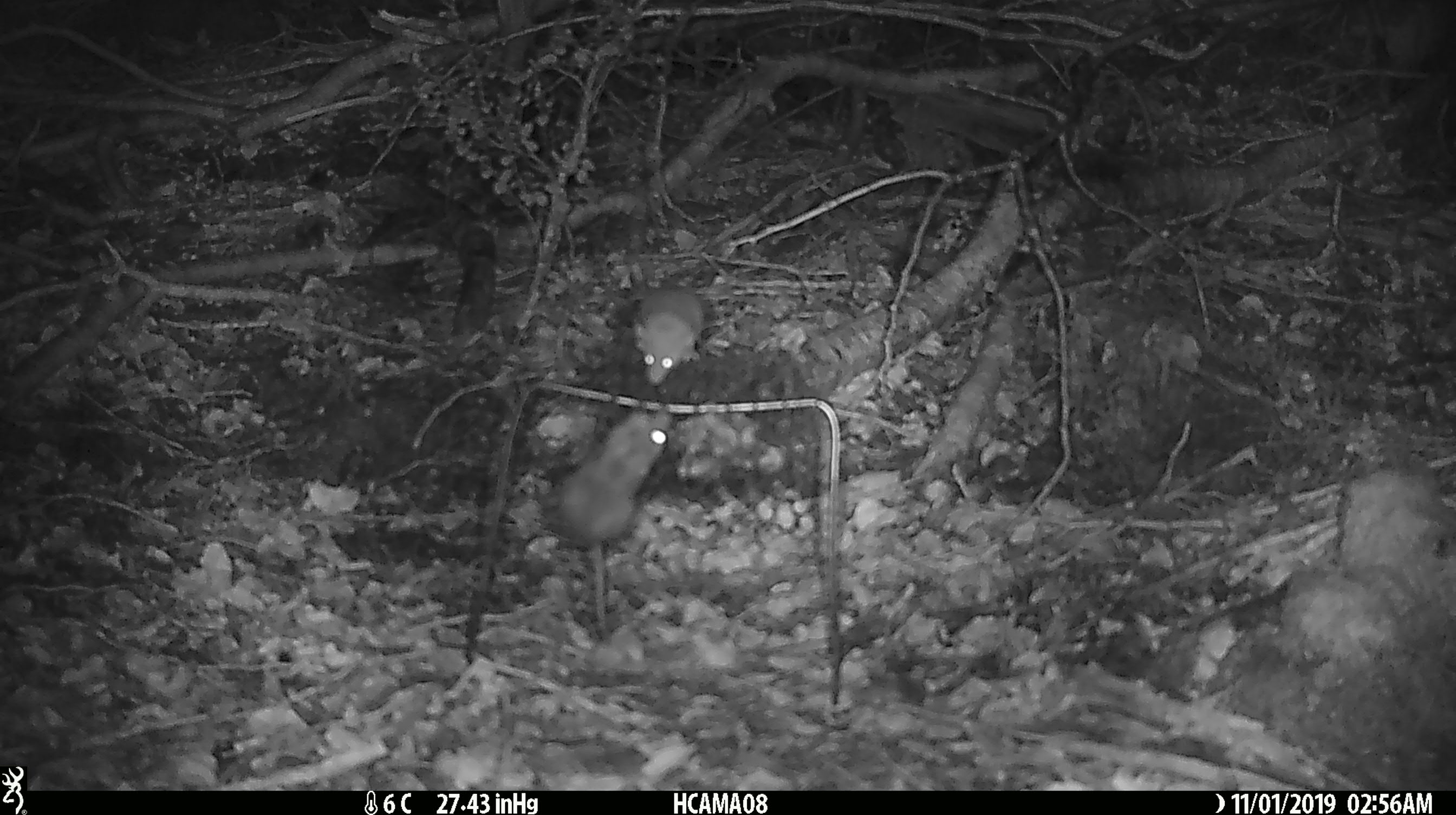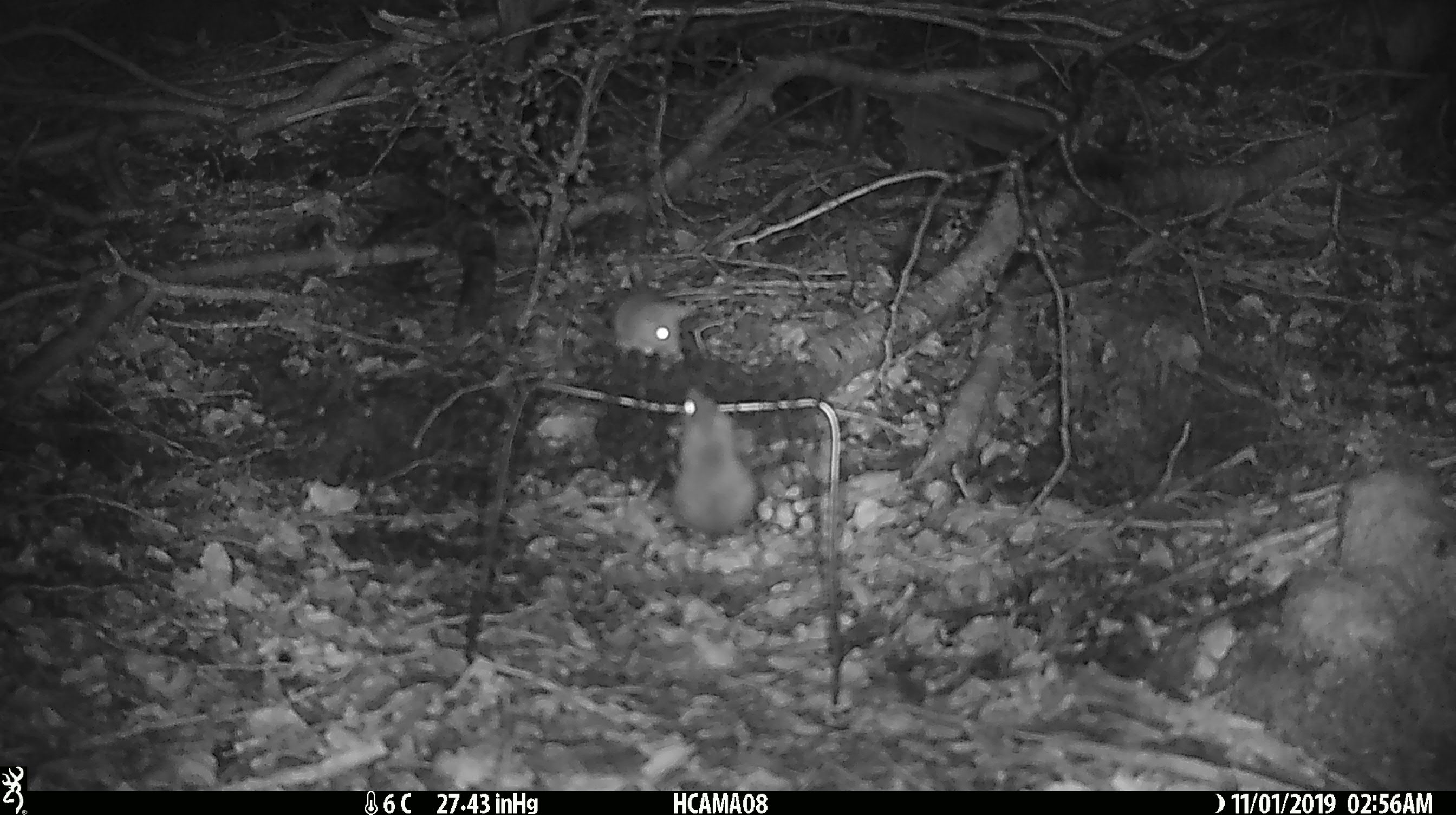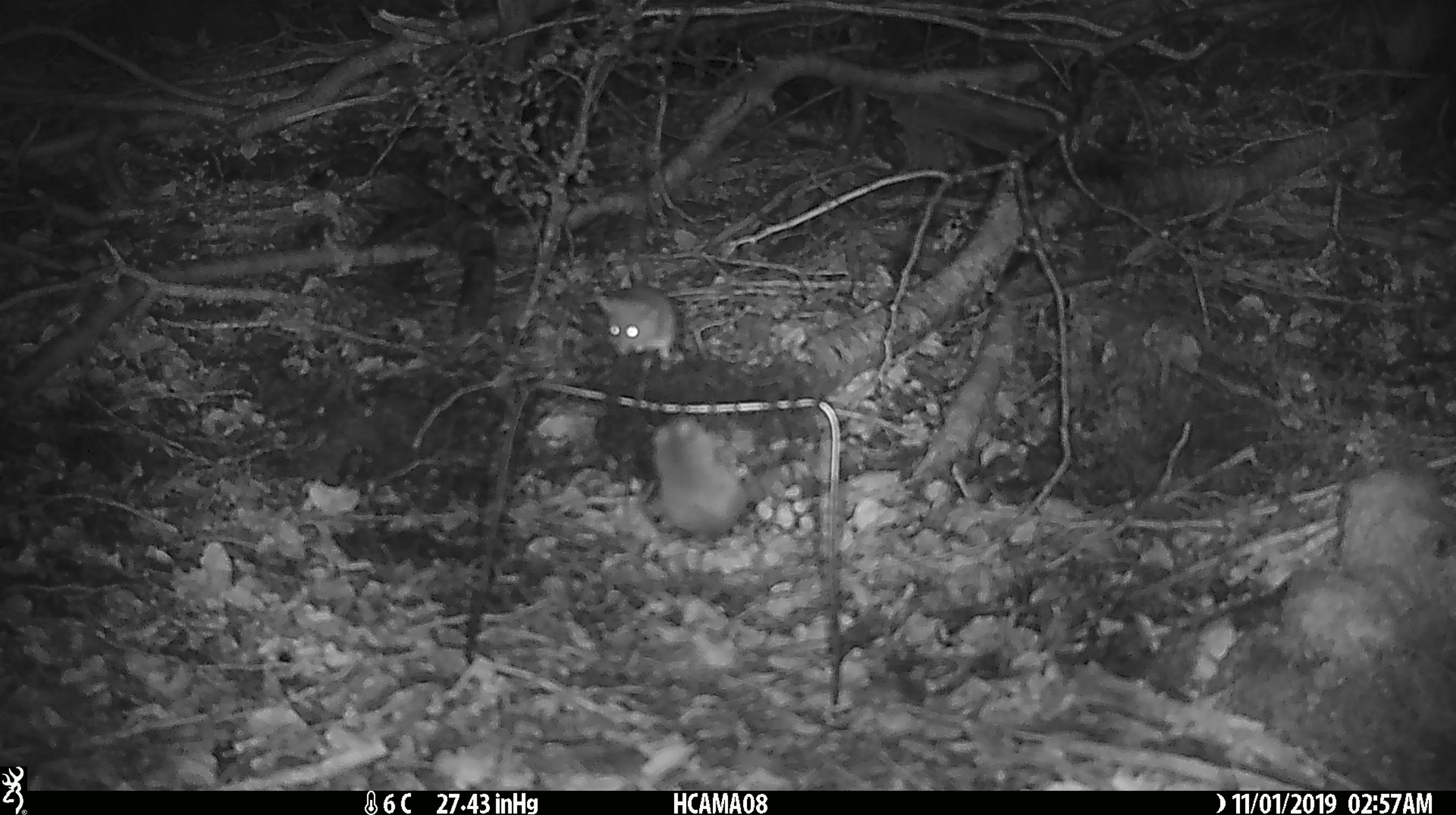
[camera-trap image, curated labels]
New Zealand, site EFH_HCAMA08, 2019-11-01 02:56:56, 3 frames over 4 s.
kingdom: Animalia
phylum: Chordata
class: Mammalia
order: Rodentia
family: Muridae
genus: Mus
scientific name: Mus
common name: mouse